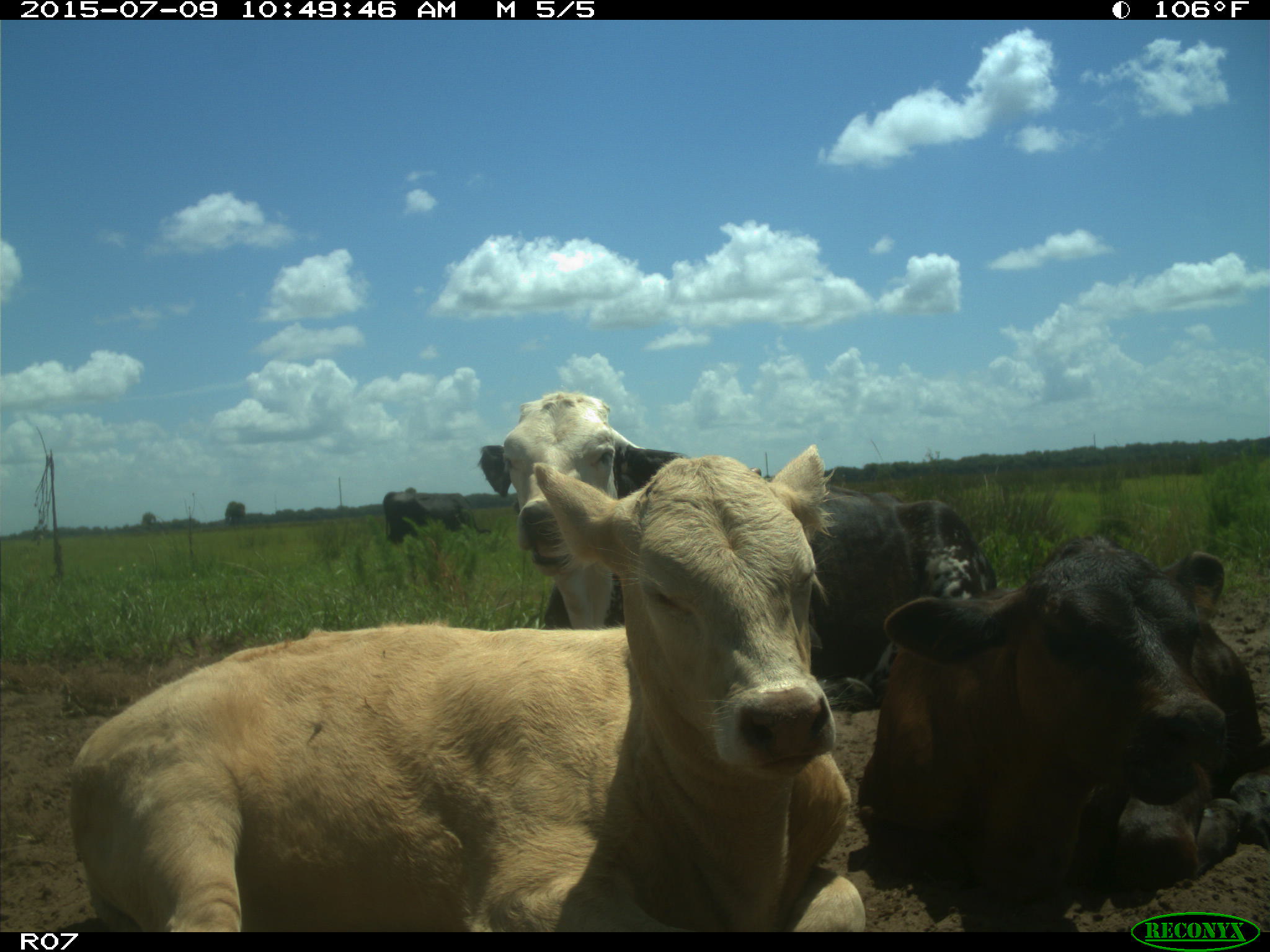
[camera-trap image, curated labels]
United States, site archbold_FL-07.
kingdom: Animalia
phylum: Chordata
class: Mammalia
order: Artiodactyla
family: Bovidae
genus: Bos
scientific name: Bos taurus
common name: domestic cow